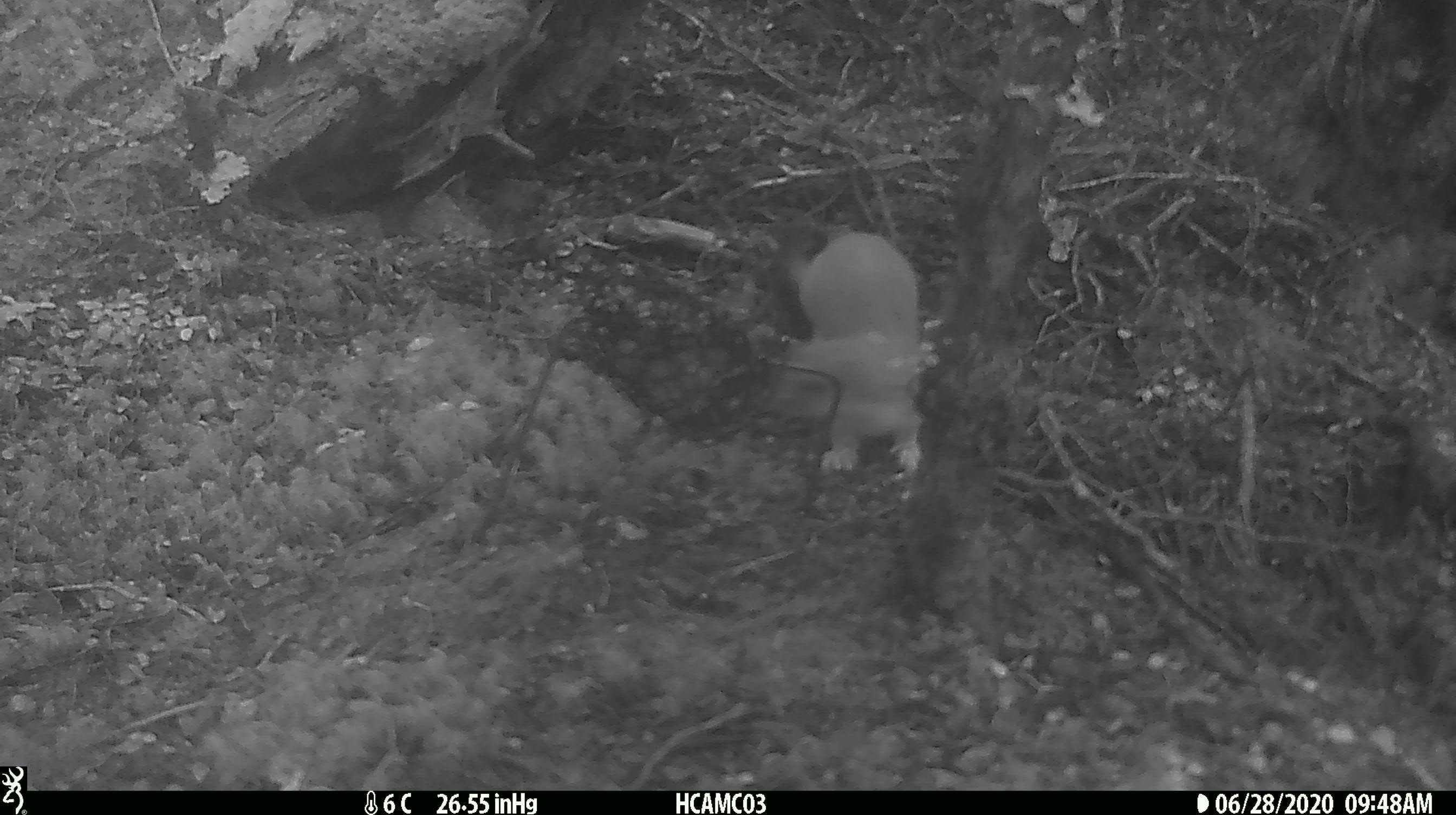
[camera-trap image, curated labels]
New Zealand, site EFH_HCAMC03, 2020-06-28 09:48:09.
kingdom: Animalia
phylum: Chordata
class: Mammalia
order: Carnivora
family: Mustelidae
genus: Mustela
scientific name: Mustela erminea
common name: stoat